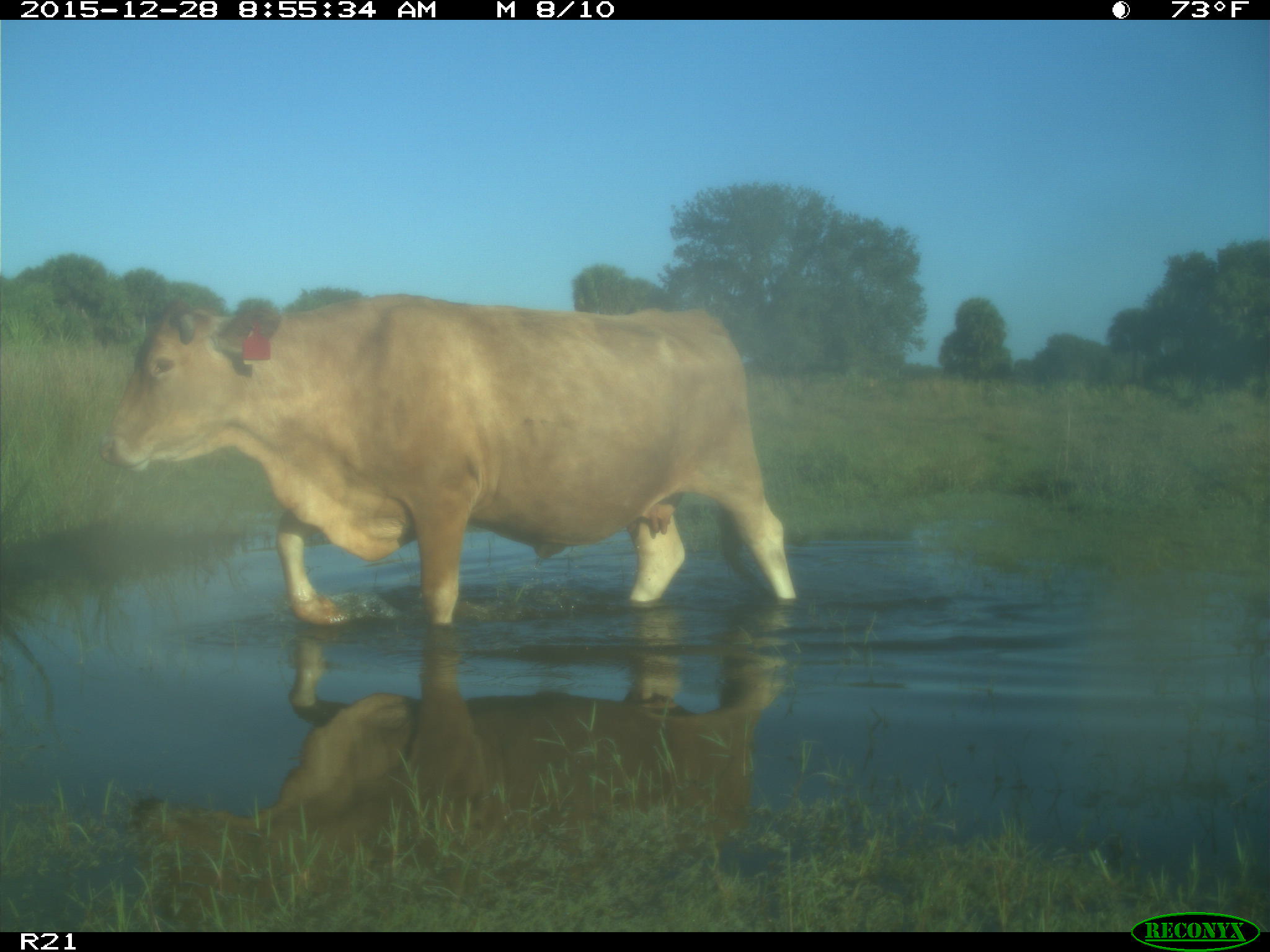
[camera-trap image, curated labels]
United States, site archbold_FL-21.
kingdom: Animalia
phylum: Chordata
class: Mammalia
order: Artiodactyla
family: Bovidae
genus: Bos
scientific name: Bos taurus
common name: domestic cow